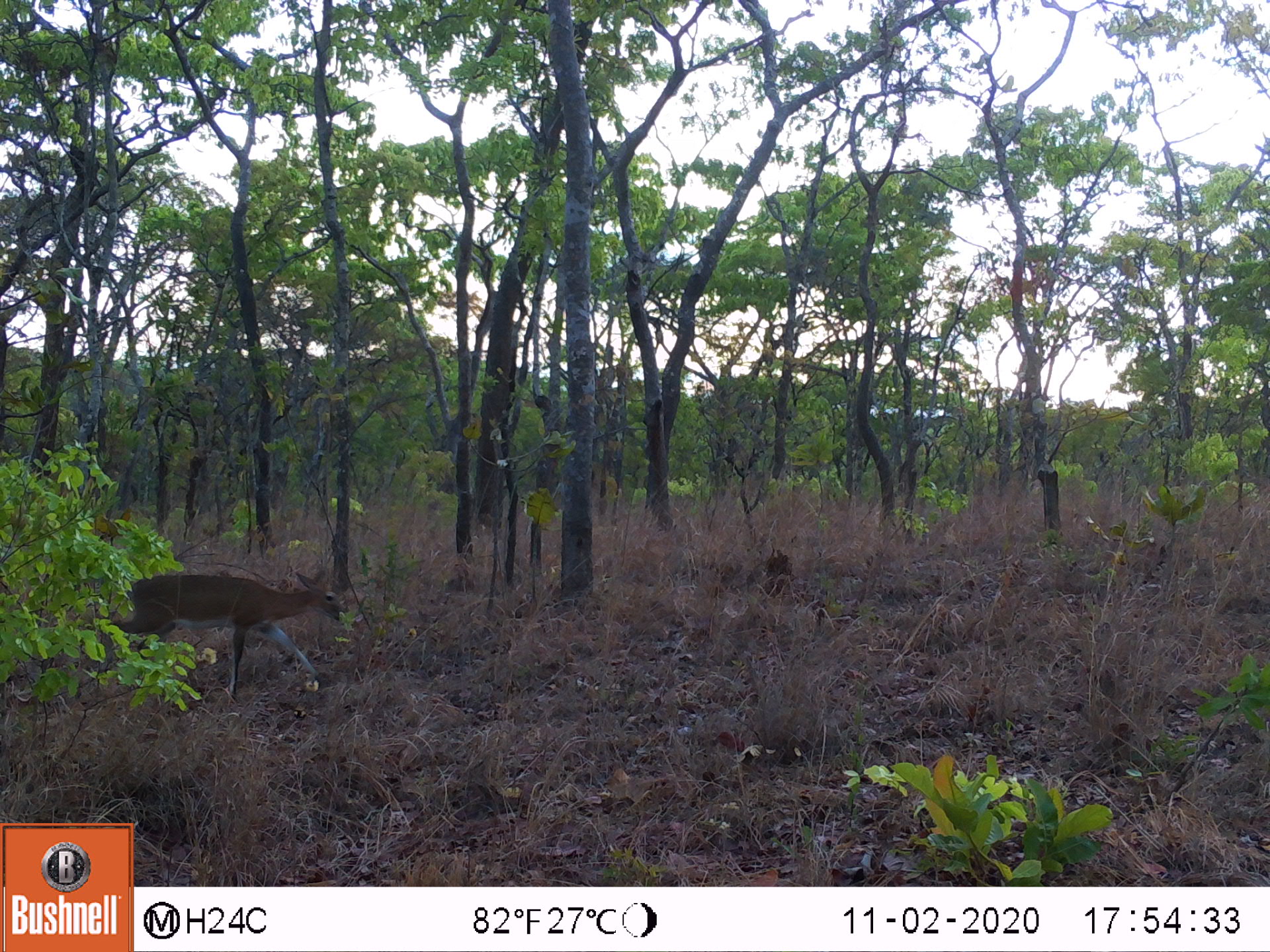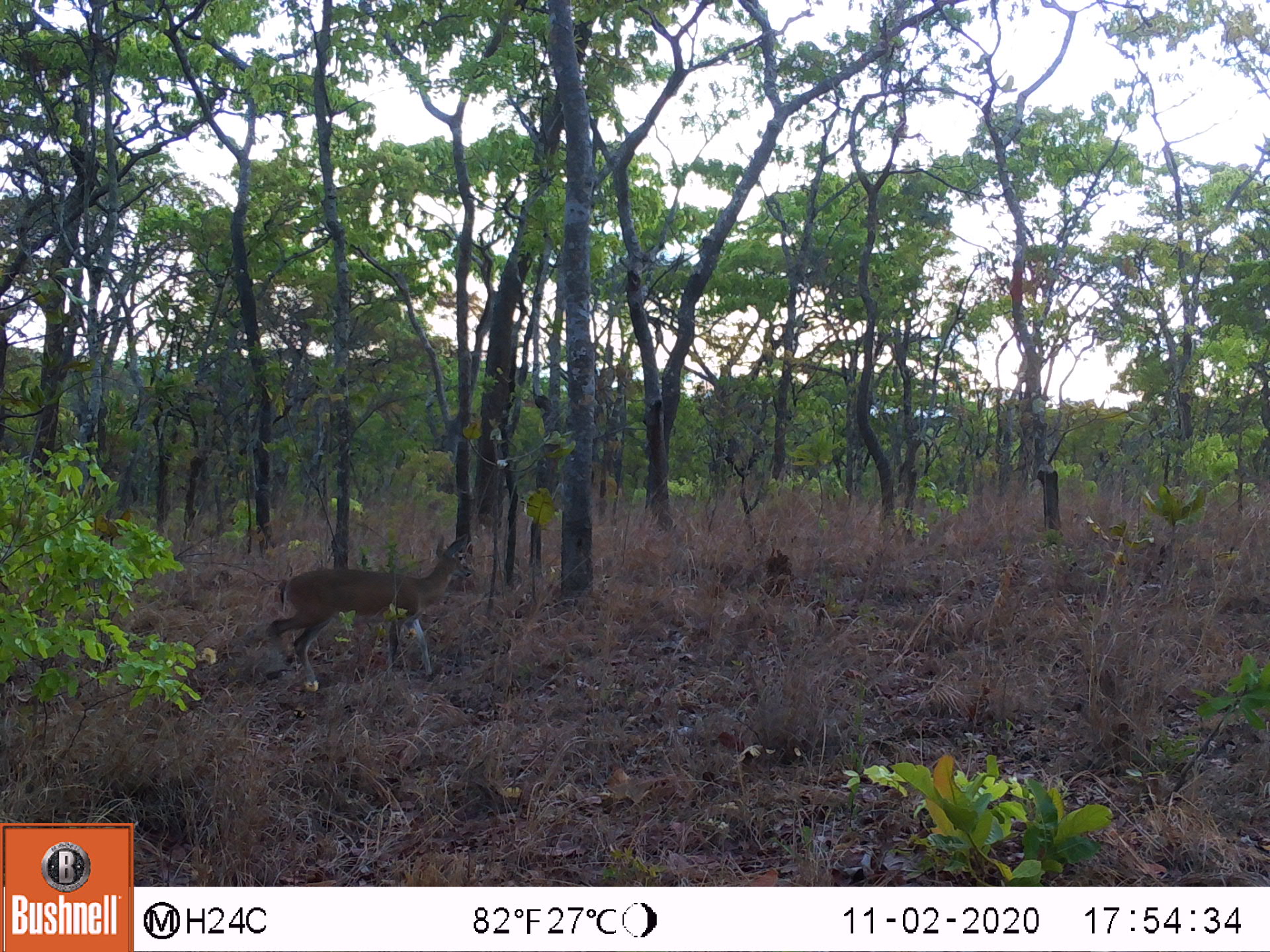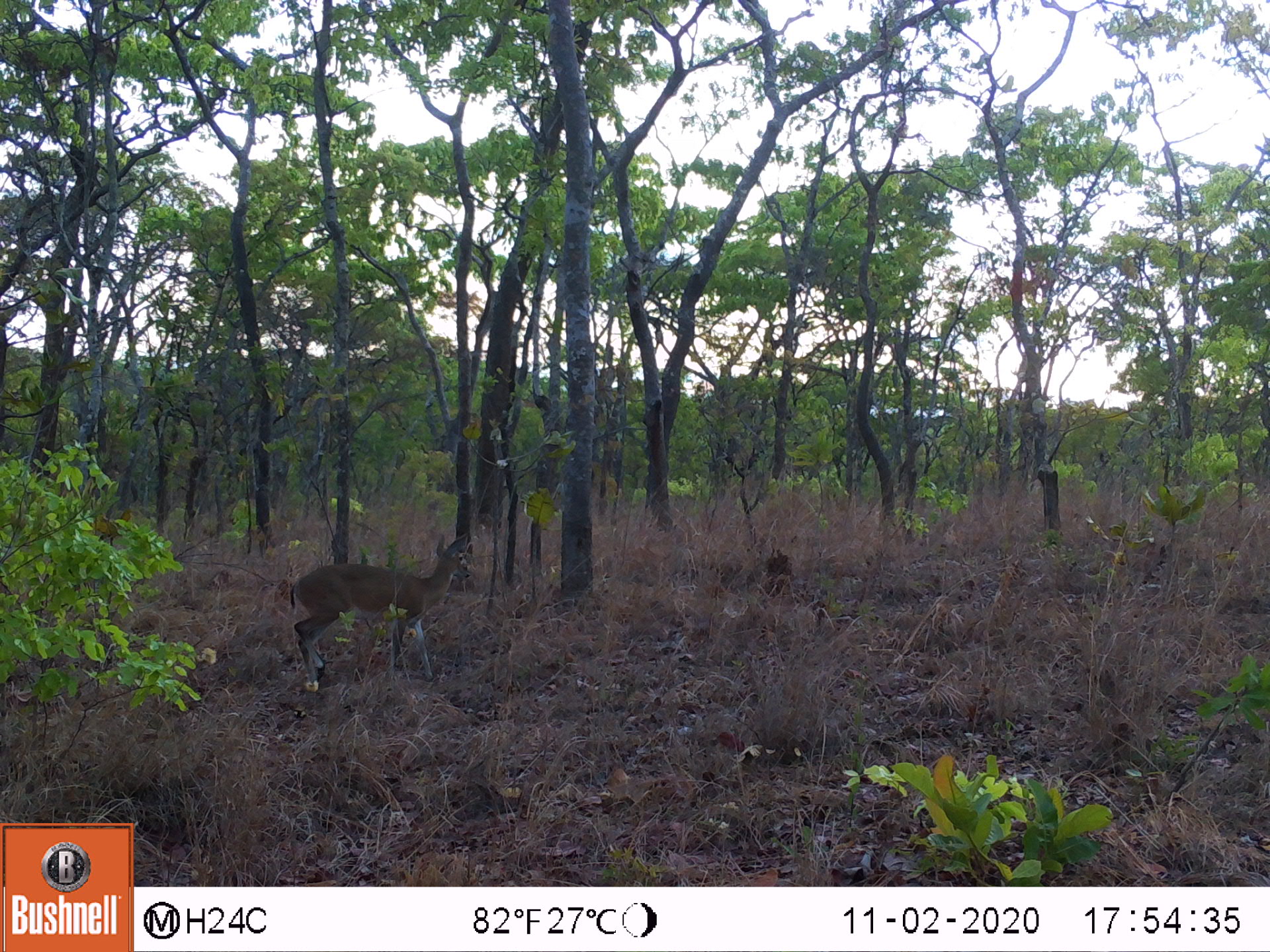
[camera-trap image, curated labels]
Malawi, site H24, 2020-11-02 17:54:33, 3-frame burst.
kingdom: Animalia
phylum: Chordata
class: Mammalia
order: Artiodactyla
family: Bovidae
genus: Sylvicapra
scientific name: Sylvicapra grimmia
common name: common duiker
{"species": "common duiker (Sylvicapra grimmia)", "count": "1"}